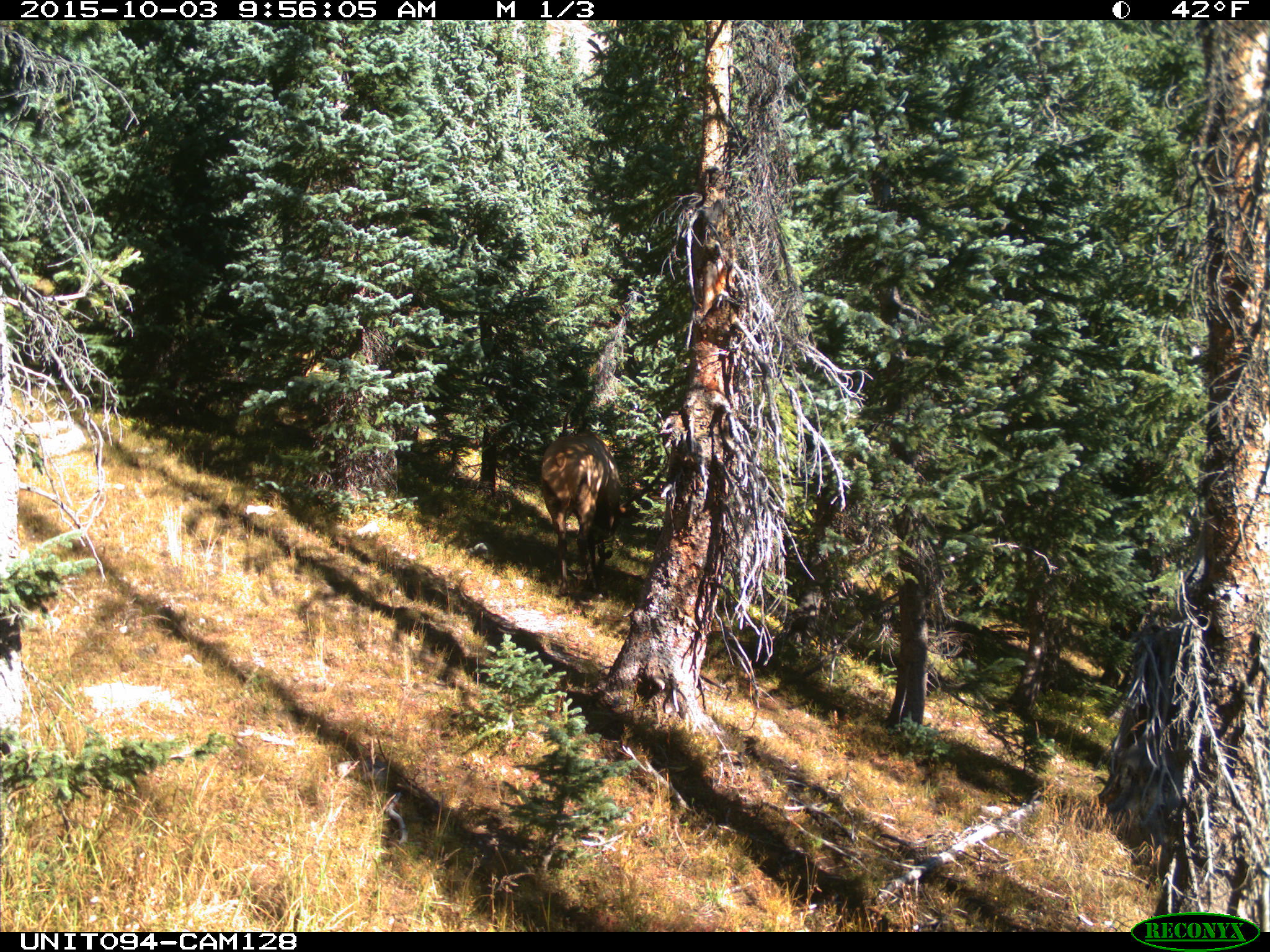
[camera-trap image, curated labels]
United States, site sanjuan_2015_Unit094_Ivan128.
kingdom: Animalia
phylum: Chordata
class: Mammalia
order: Artiodactyla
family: Cervidae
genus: Cervus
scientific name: Cervus elaphus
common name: red deer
Cervus elaphus (red deer).